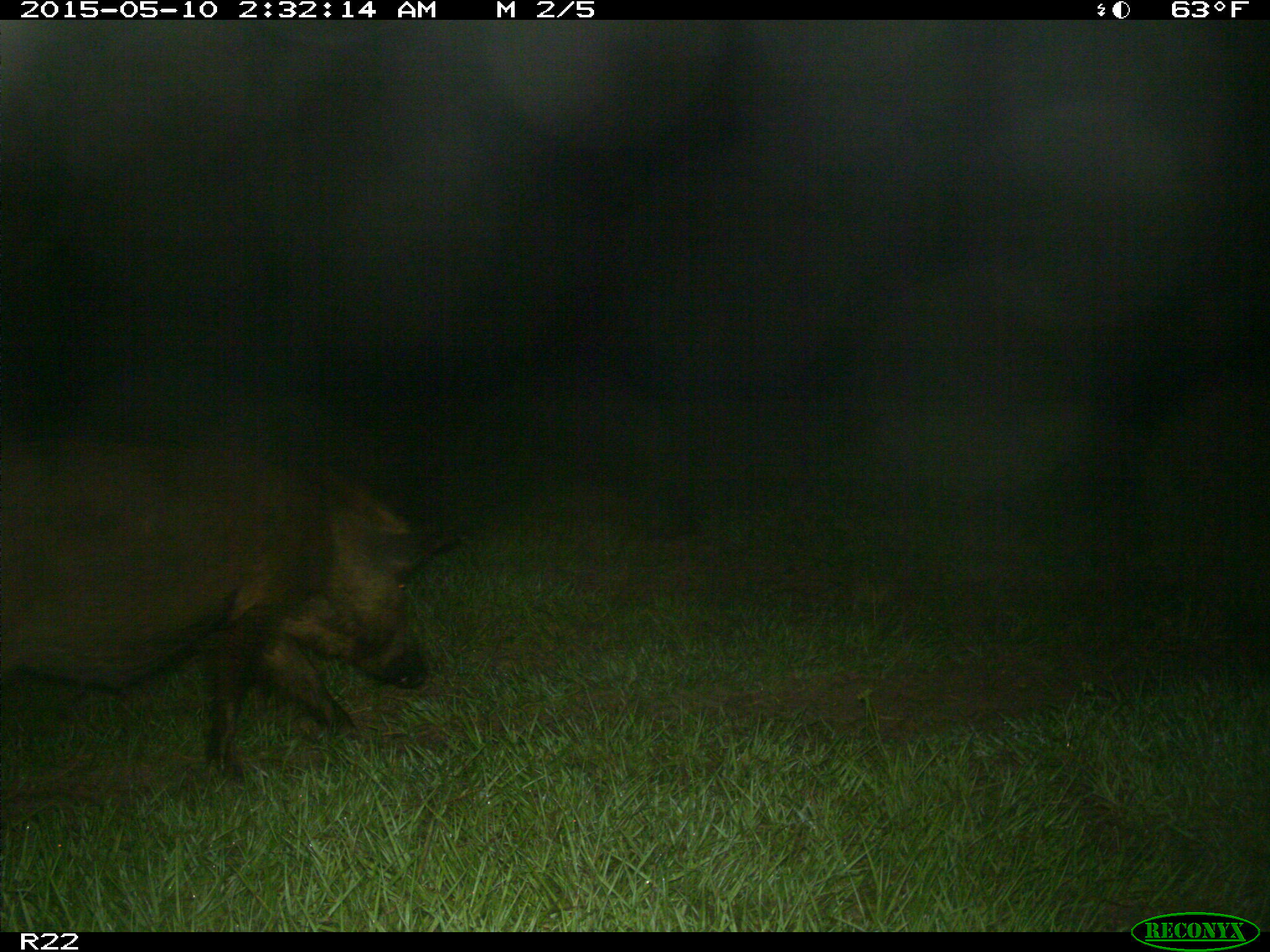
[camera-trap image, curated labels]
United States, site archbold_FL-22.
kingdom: Animalia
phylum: Chordata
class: Mammalia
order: Artiodactyla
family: Suidae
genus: Sus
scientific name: Sus scrofa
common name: wild boar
Sus scrofa (wild boar).